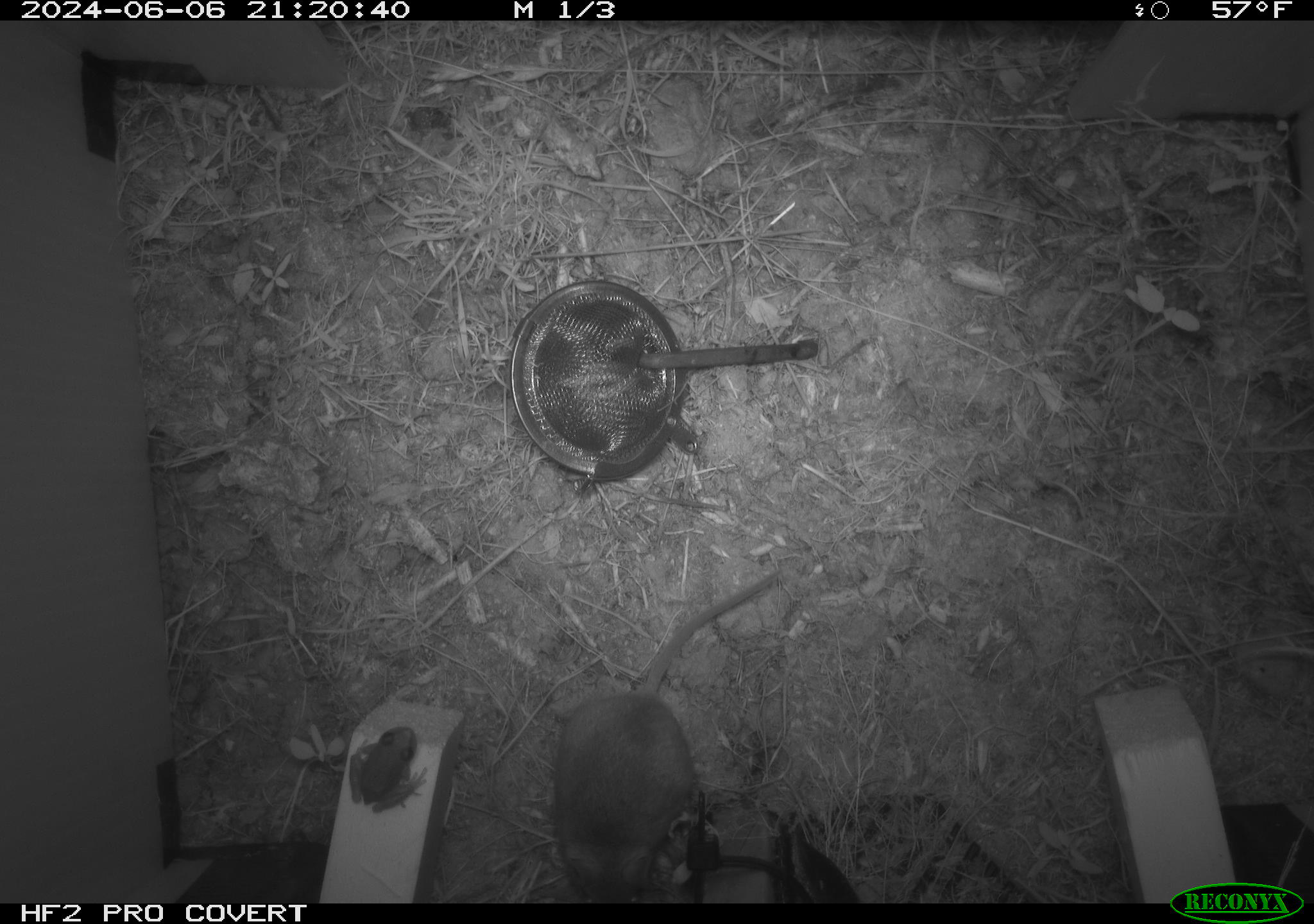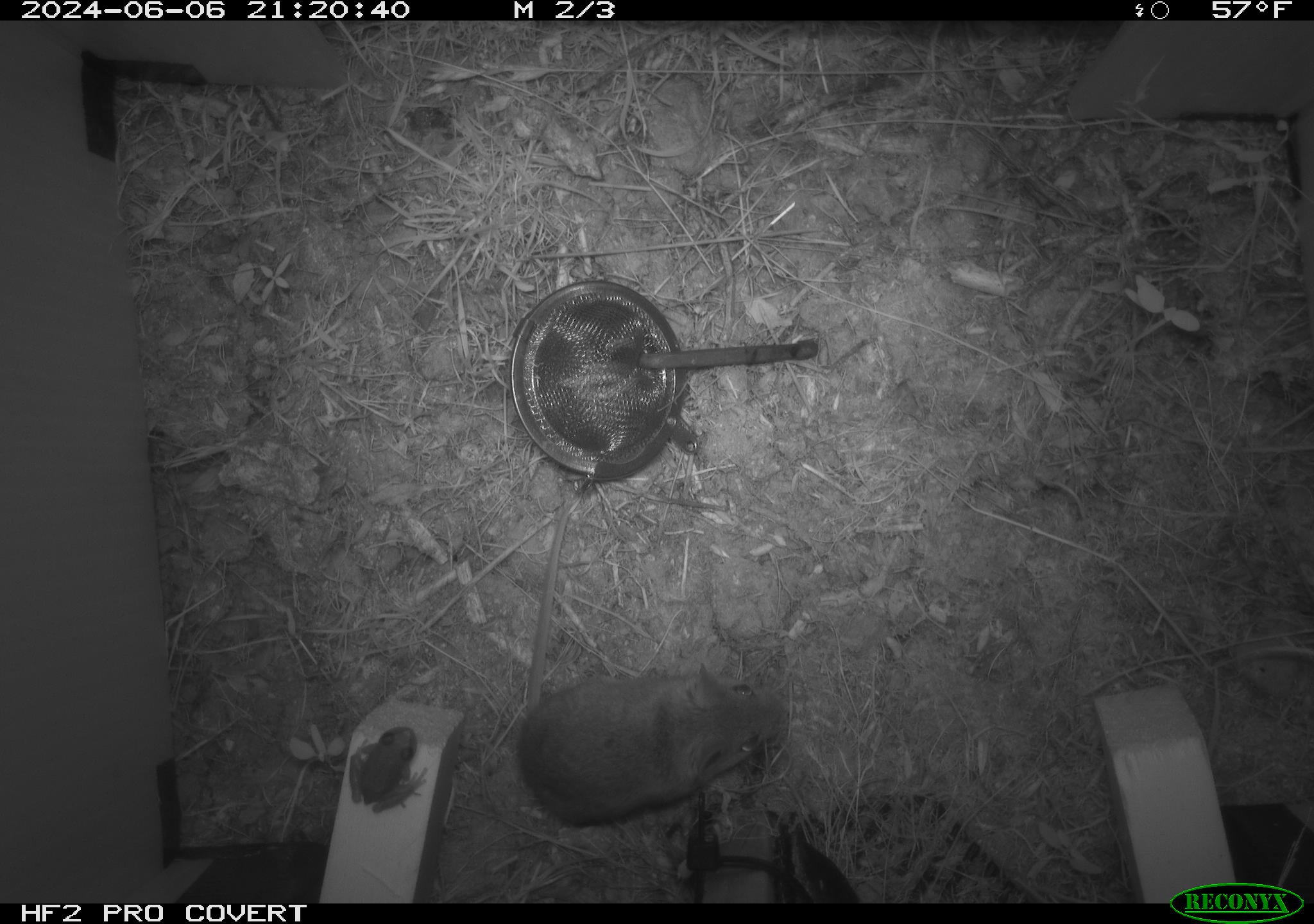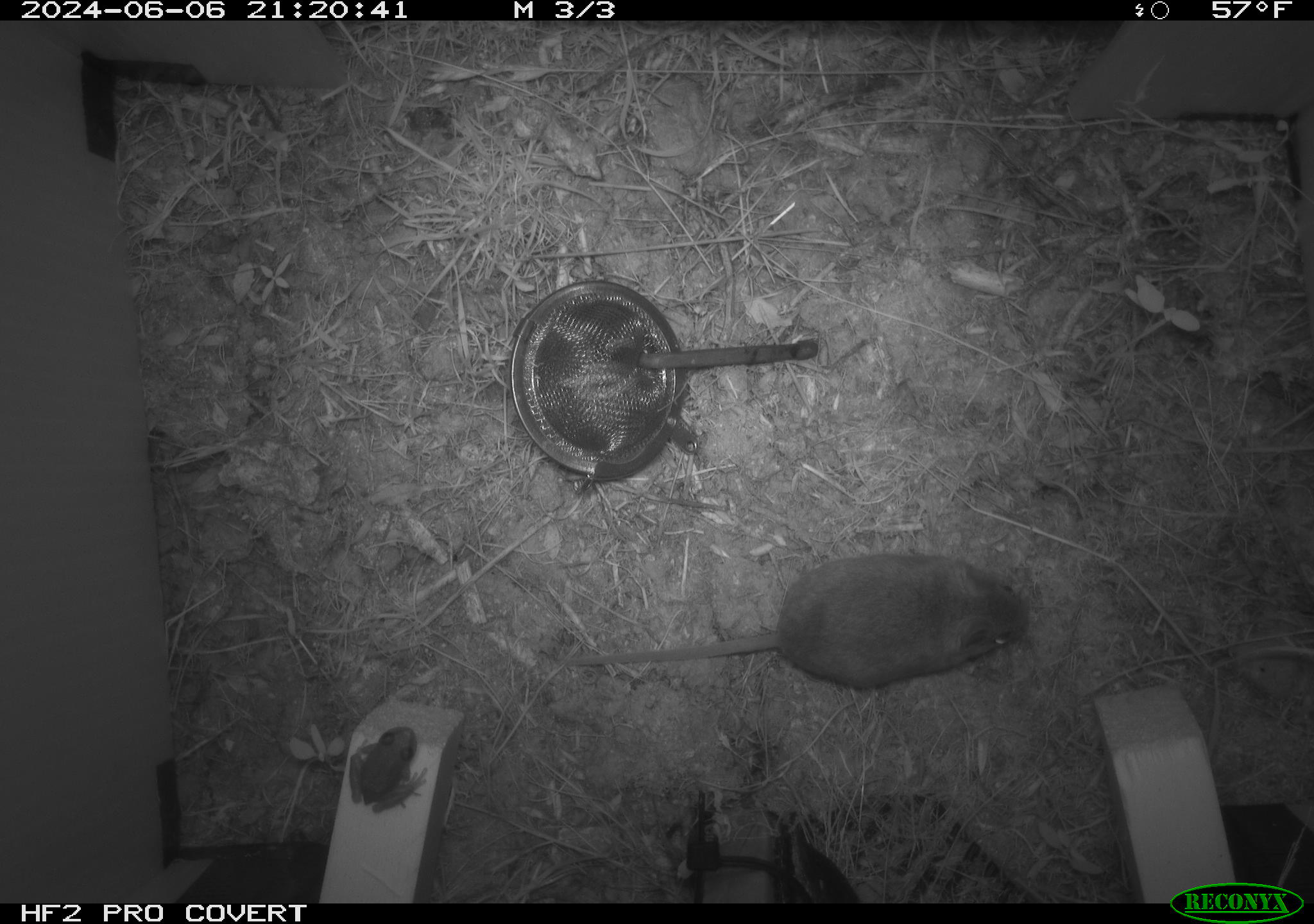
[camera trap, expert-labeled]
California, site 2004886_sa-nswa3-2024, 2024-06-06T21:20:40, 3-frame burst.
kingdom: Animalia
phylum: Chordata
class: Mammalia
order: Rodentia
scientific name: Rodentia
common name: rodent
Rodent (Rodentia).